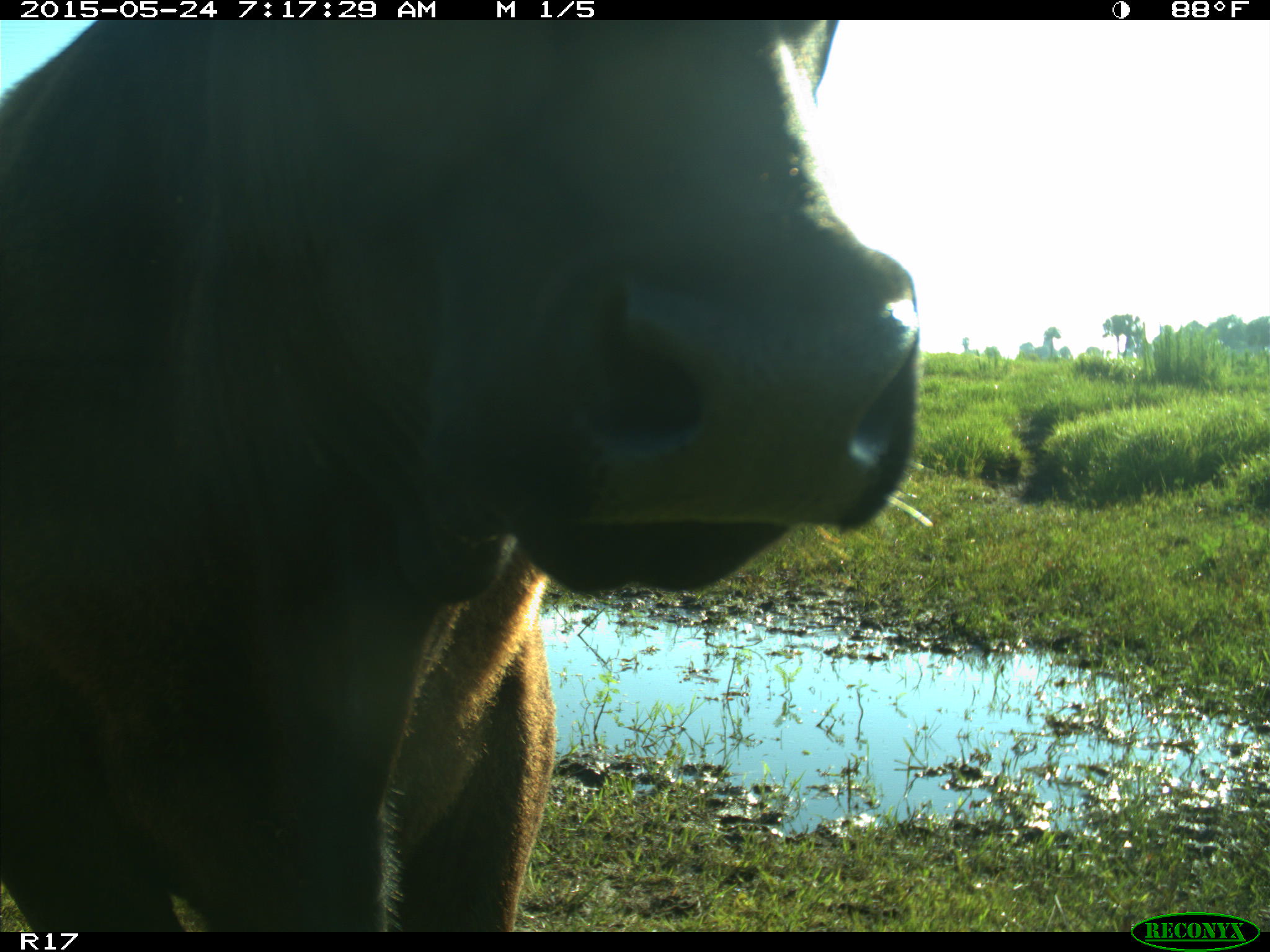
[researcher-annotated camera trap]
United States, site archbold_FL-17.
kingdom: Animalia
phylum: Chordata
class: Mammalia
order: Artiodactyla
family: Bovidae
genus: Bos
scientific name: Bos taurus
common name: domestic cow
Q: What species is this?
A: Bos taurus (domestic cow).